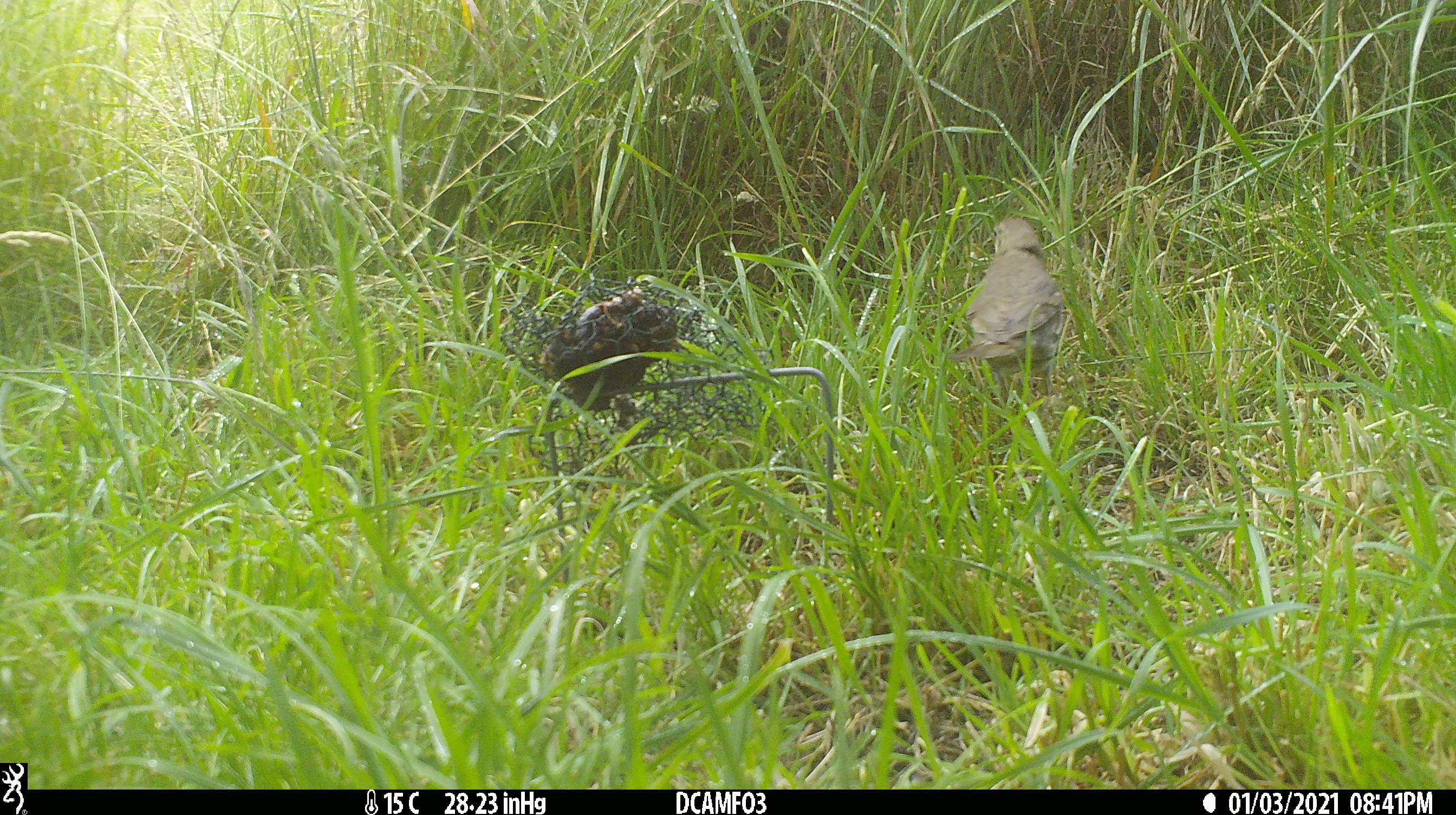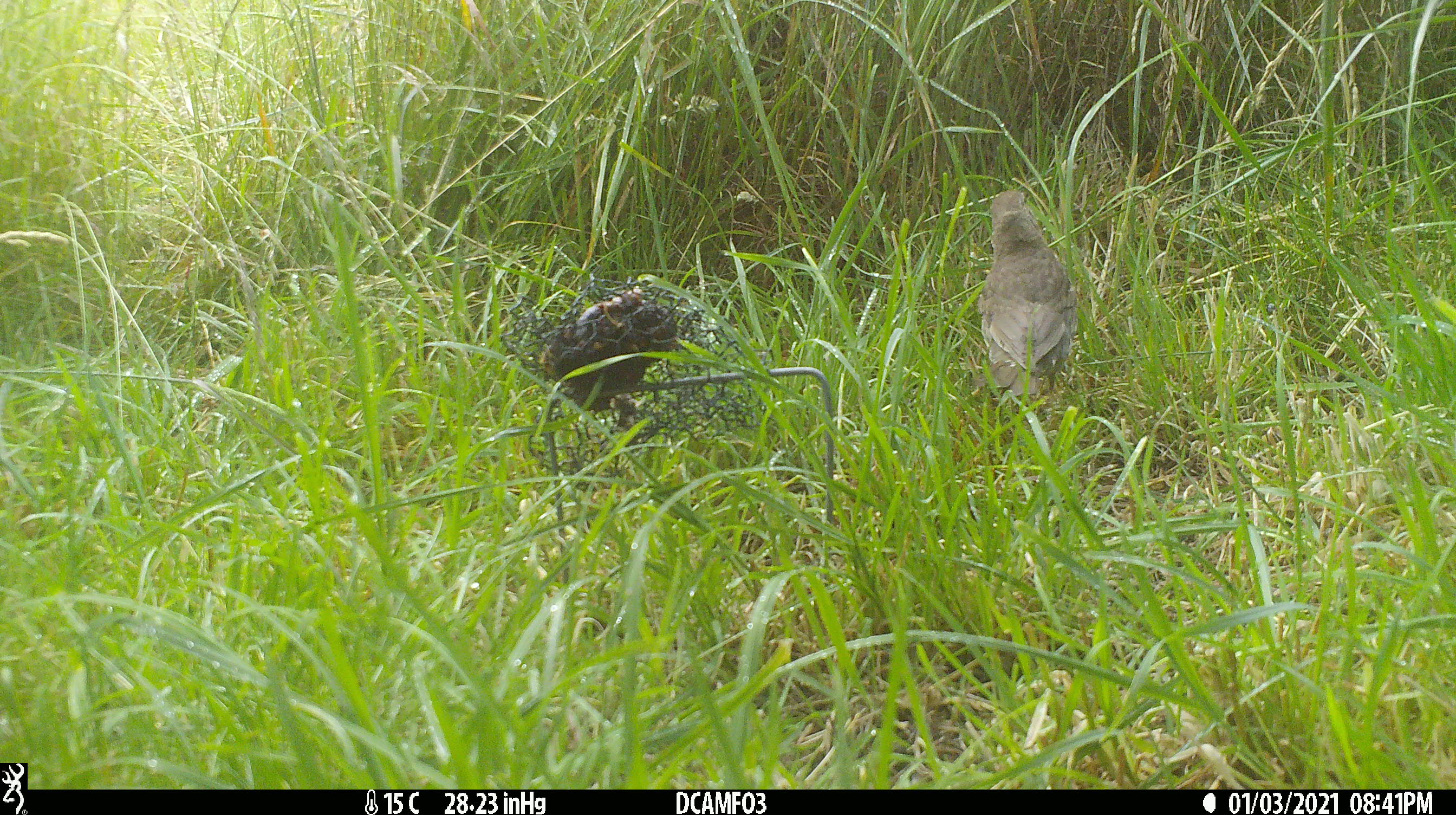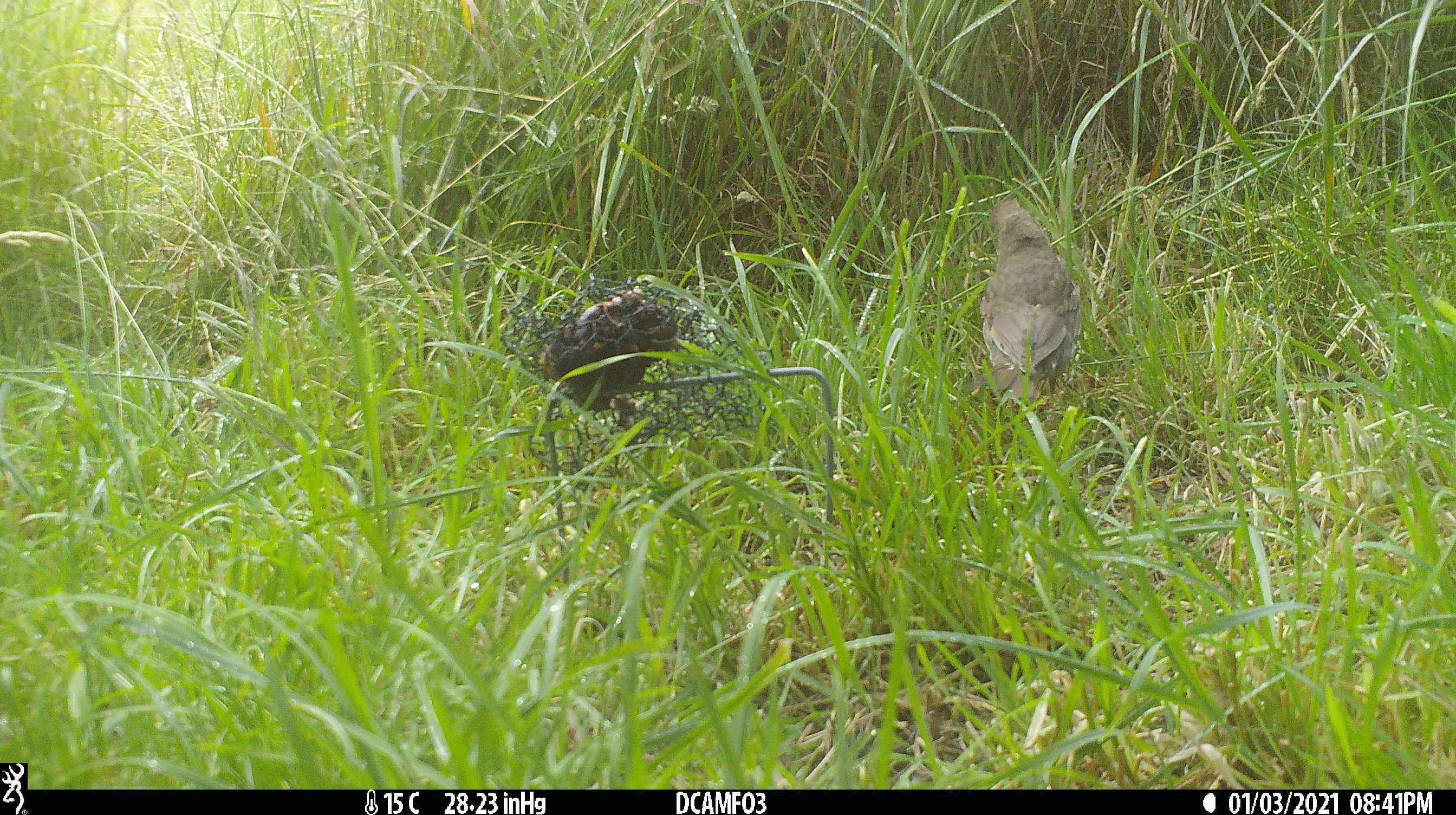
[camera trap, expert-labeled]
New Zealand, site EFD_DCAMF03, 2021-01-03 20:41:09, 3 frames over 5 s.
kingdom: Animalia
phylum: Chordata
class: Aves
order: Passeriformes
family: Turdidae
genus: Turdus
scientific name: Turdus philomelos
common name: song thrush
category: thrush